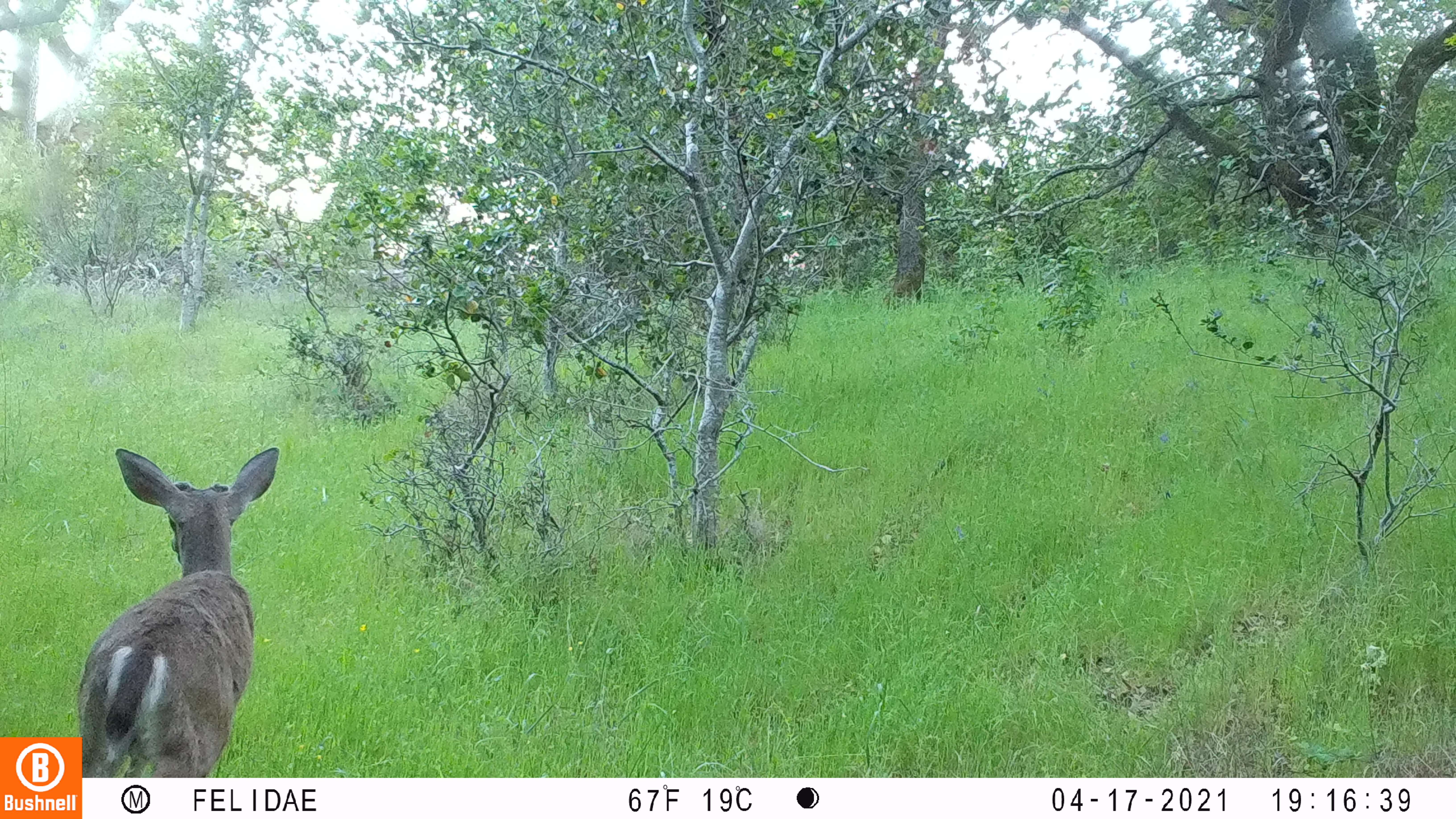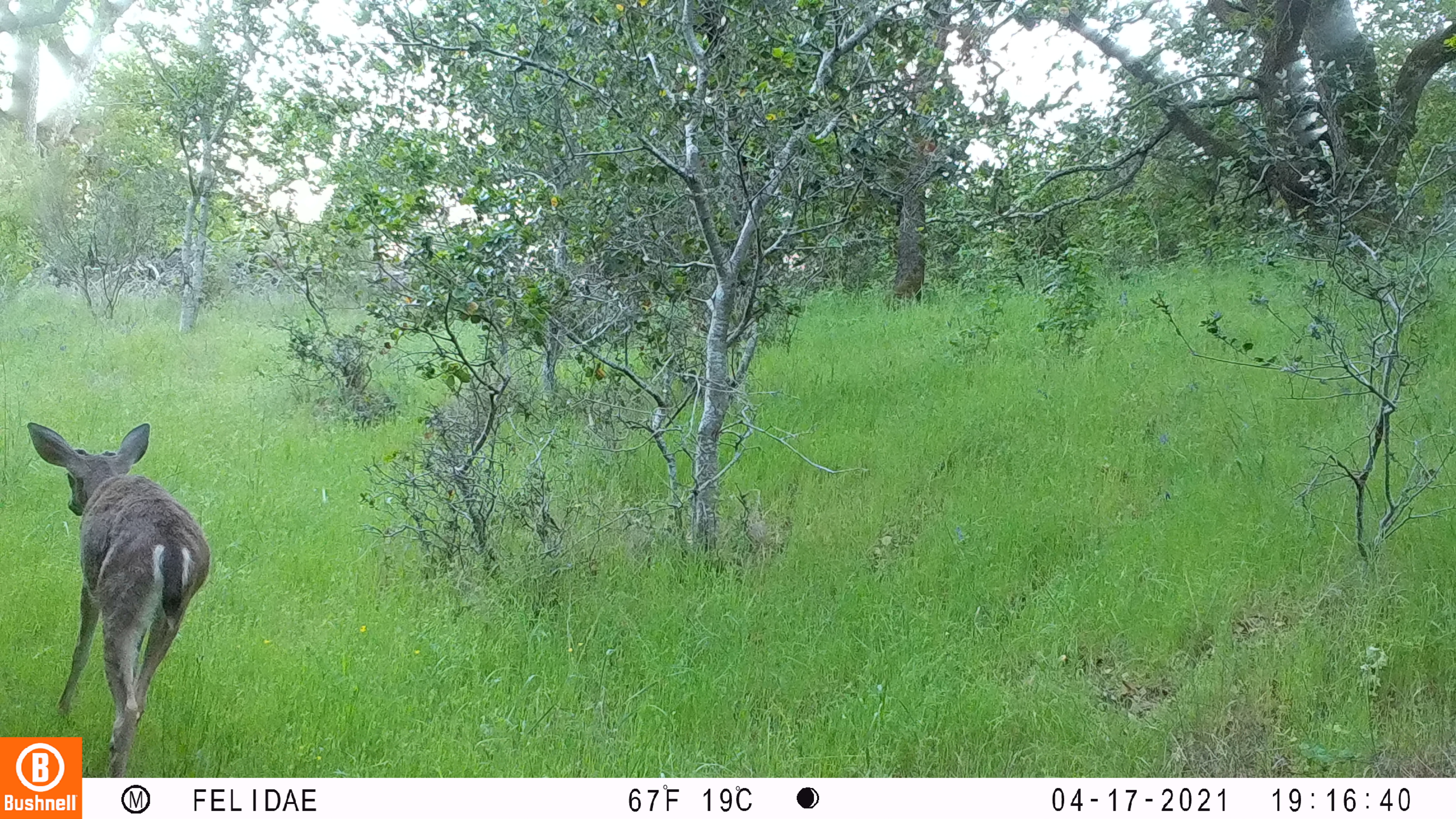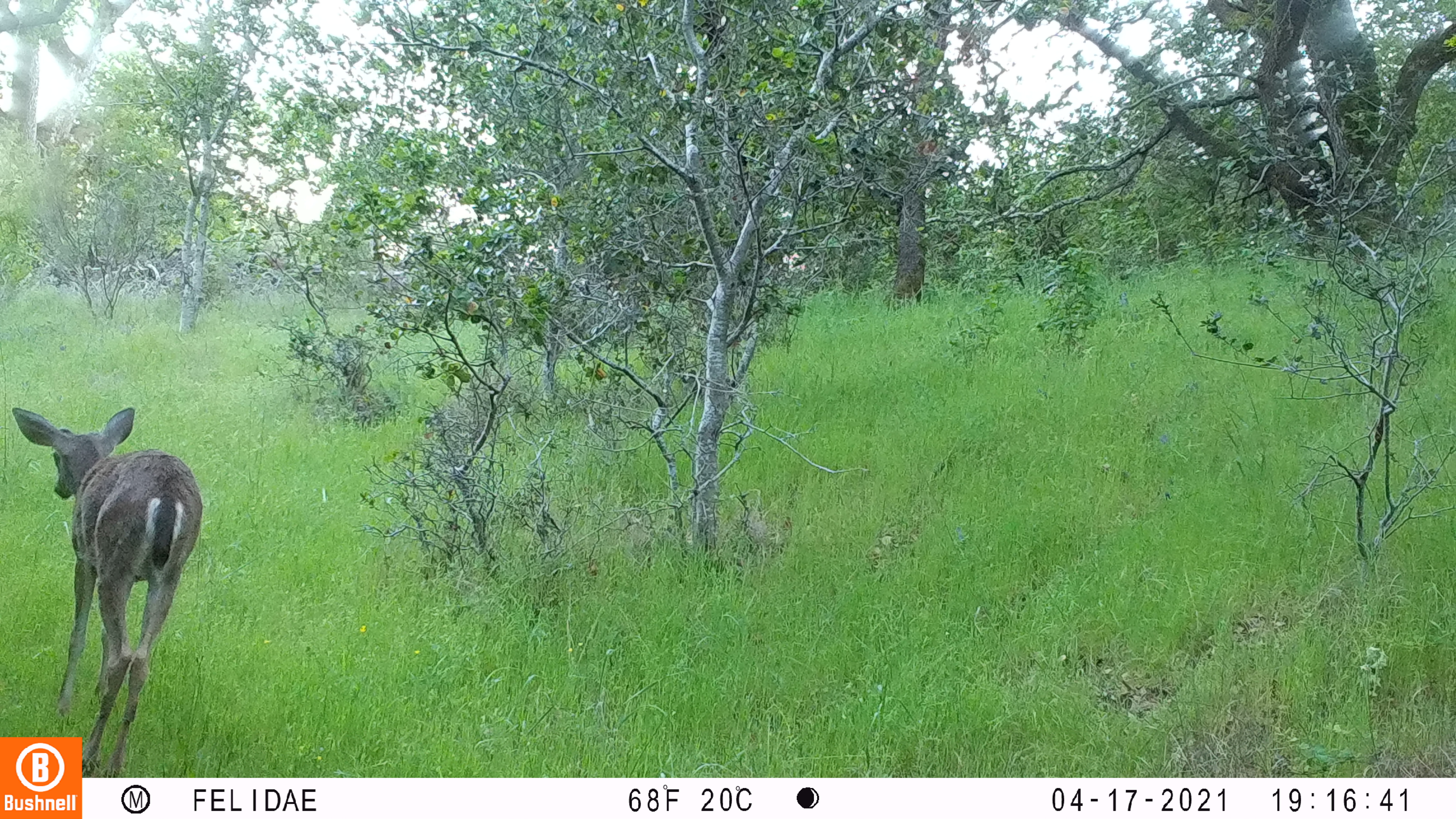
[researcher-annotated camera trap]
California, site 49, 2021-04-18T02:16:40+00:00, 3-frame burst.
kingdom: Animalia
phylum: Chordata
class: Mammalia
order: Artiodactyla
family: Cervidae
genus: Odocoileus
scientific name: Odocoileus hemionus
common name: mule deer